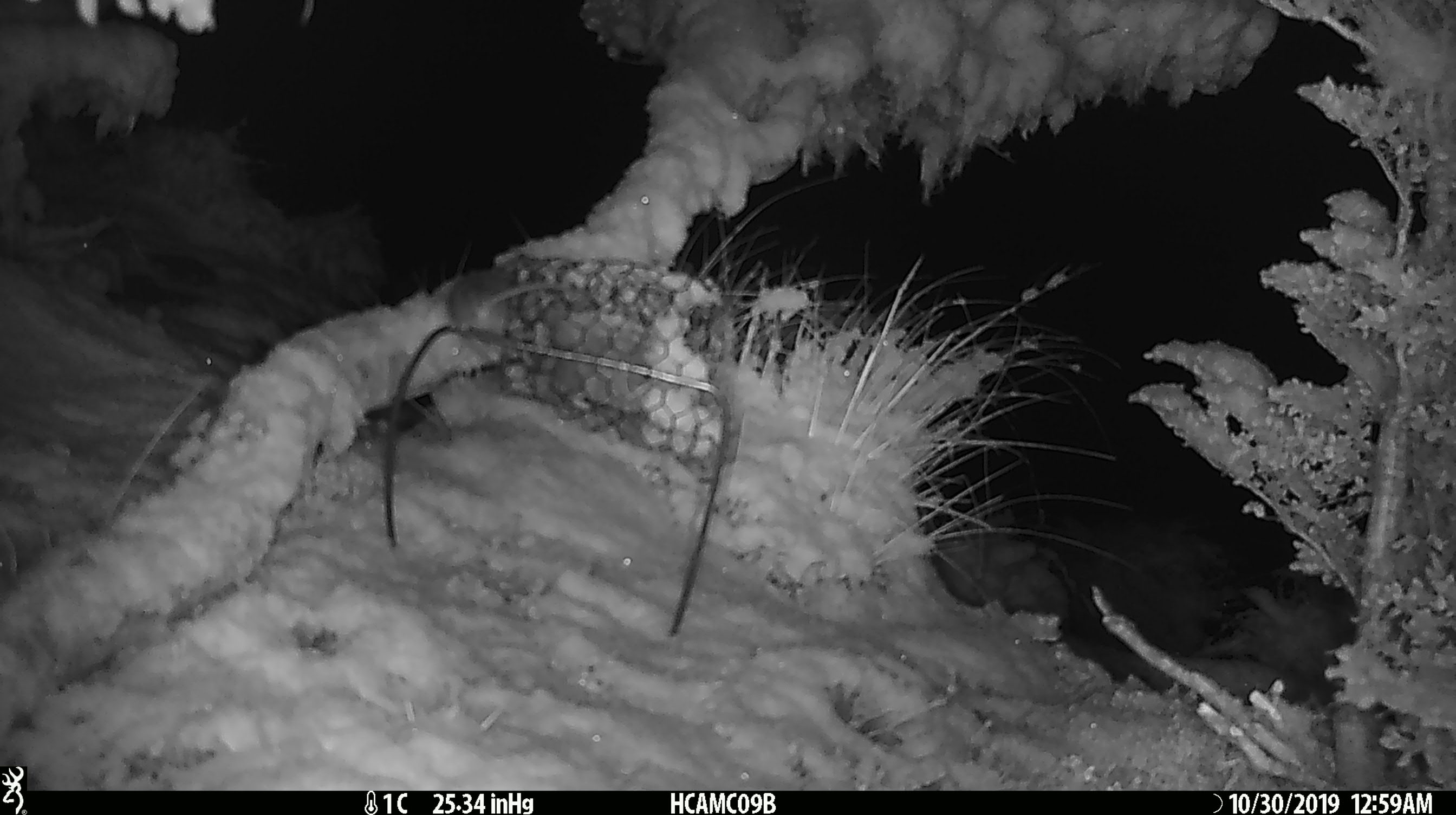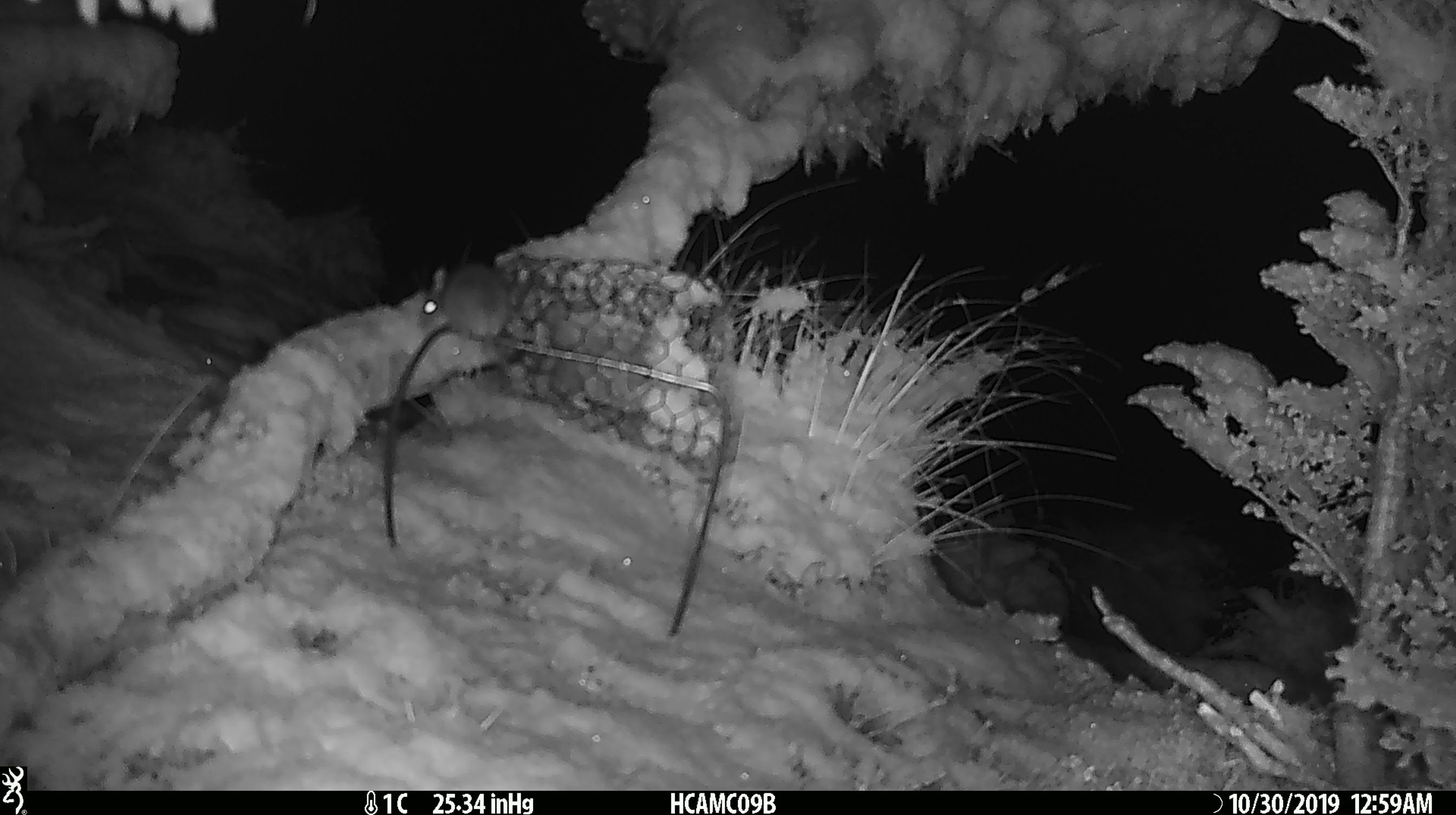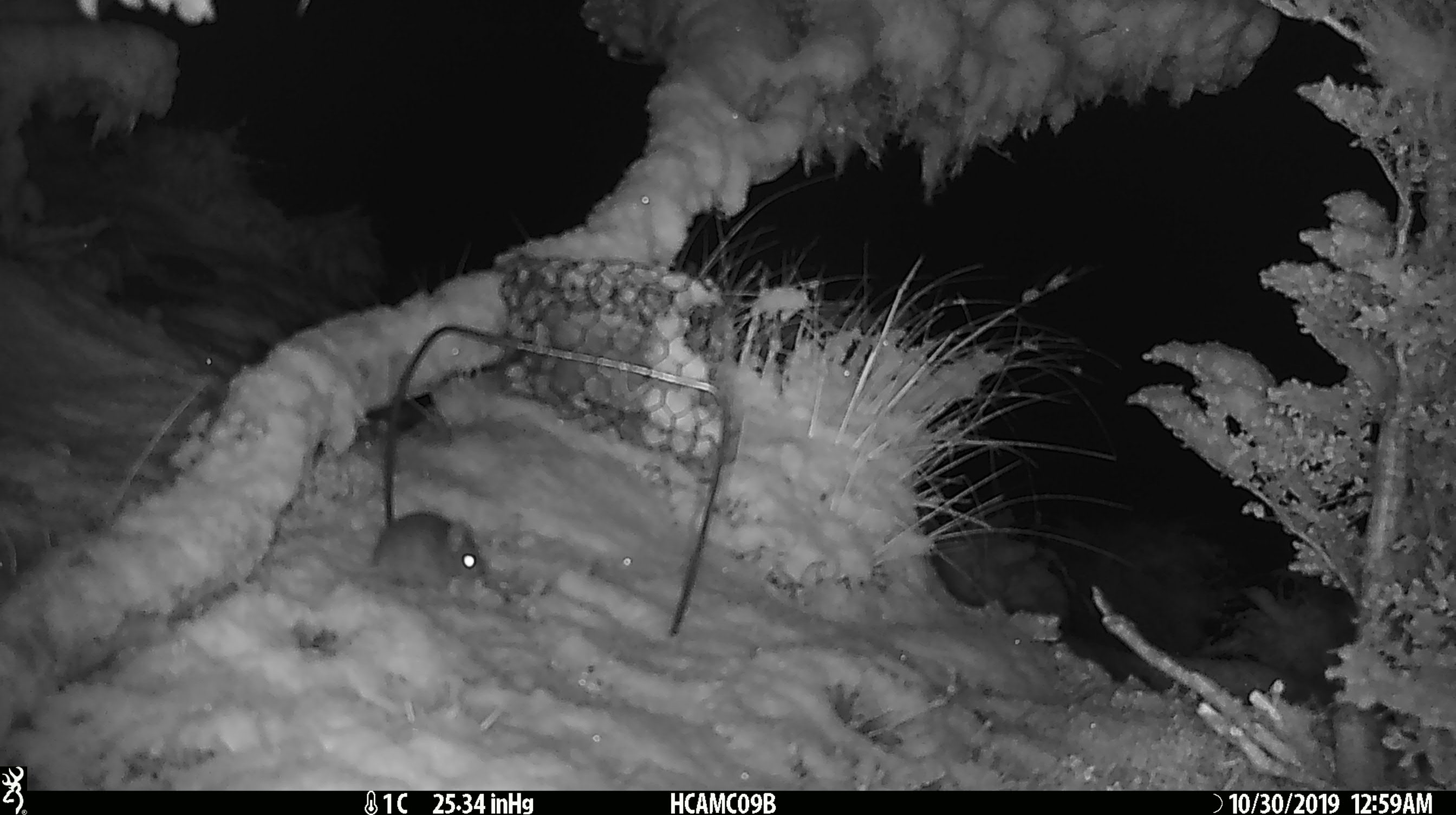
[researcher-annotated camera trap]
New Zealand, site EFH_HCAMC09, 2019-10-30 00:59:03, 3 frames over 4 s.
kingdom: Animalia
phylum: Chordata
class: Mammalia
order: Rodentia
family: Muridae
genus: Mus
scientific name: Mus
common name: mouse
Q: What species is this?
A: Mouse (Mus).